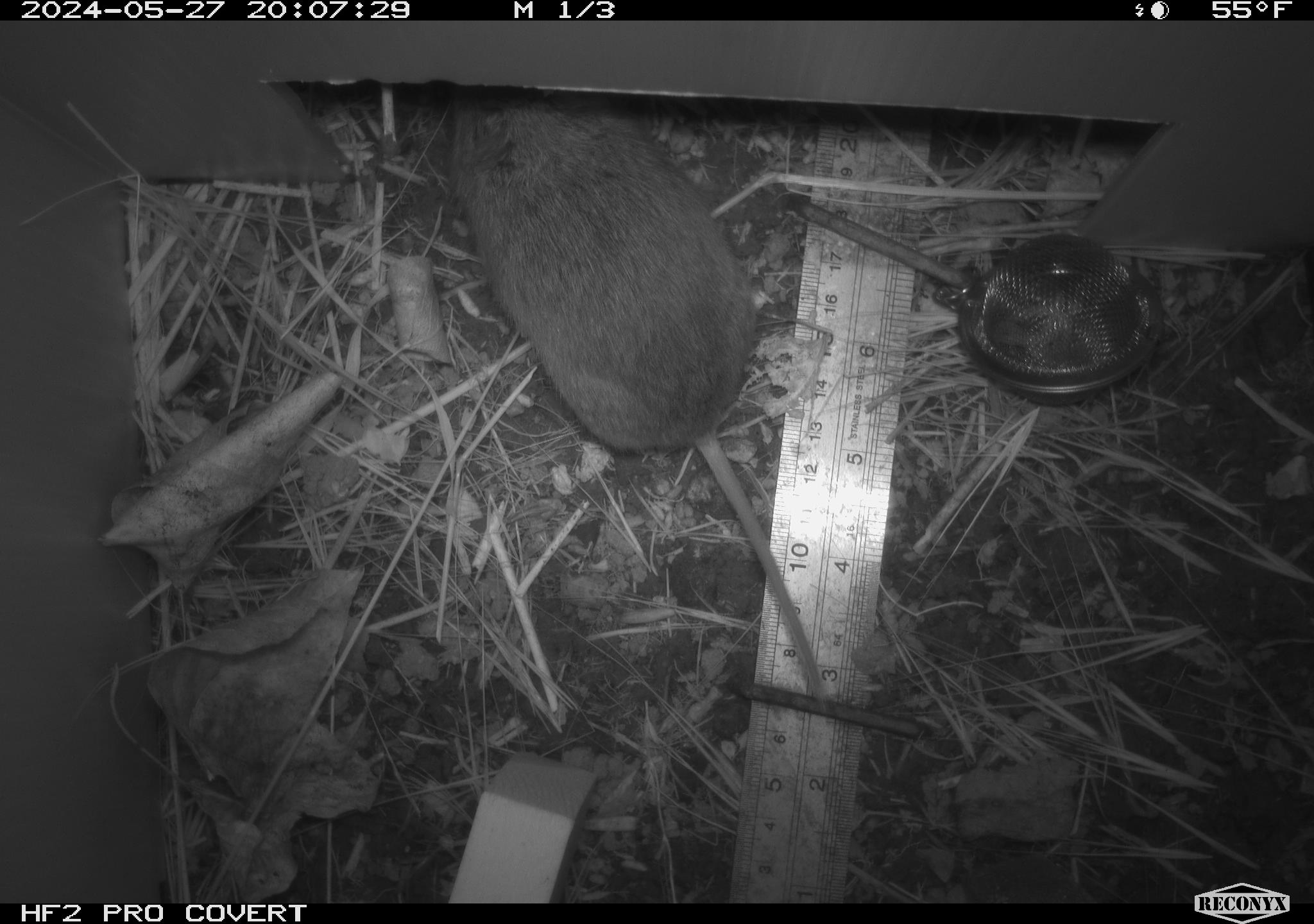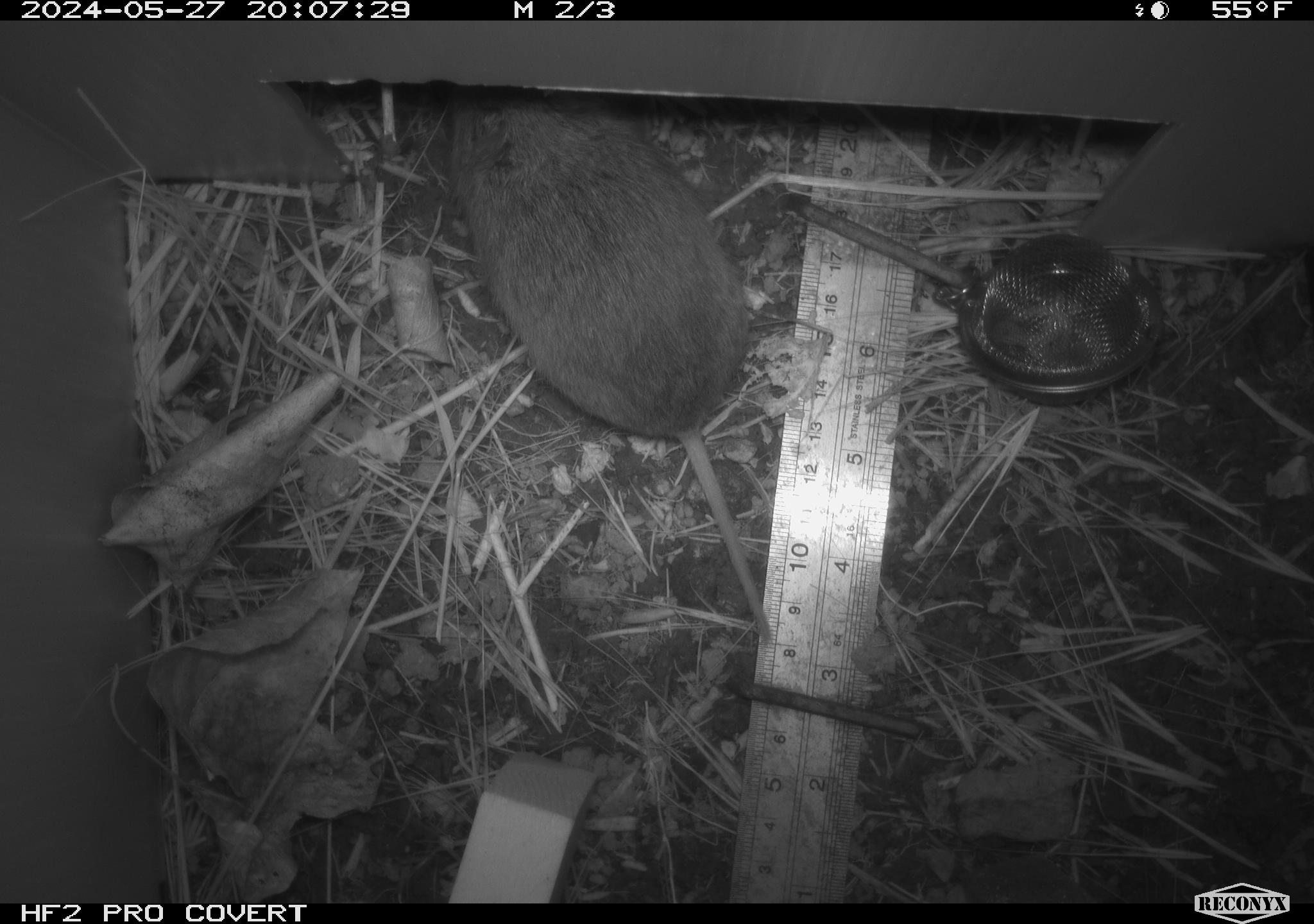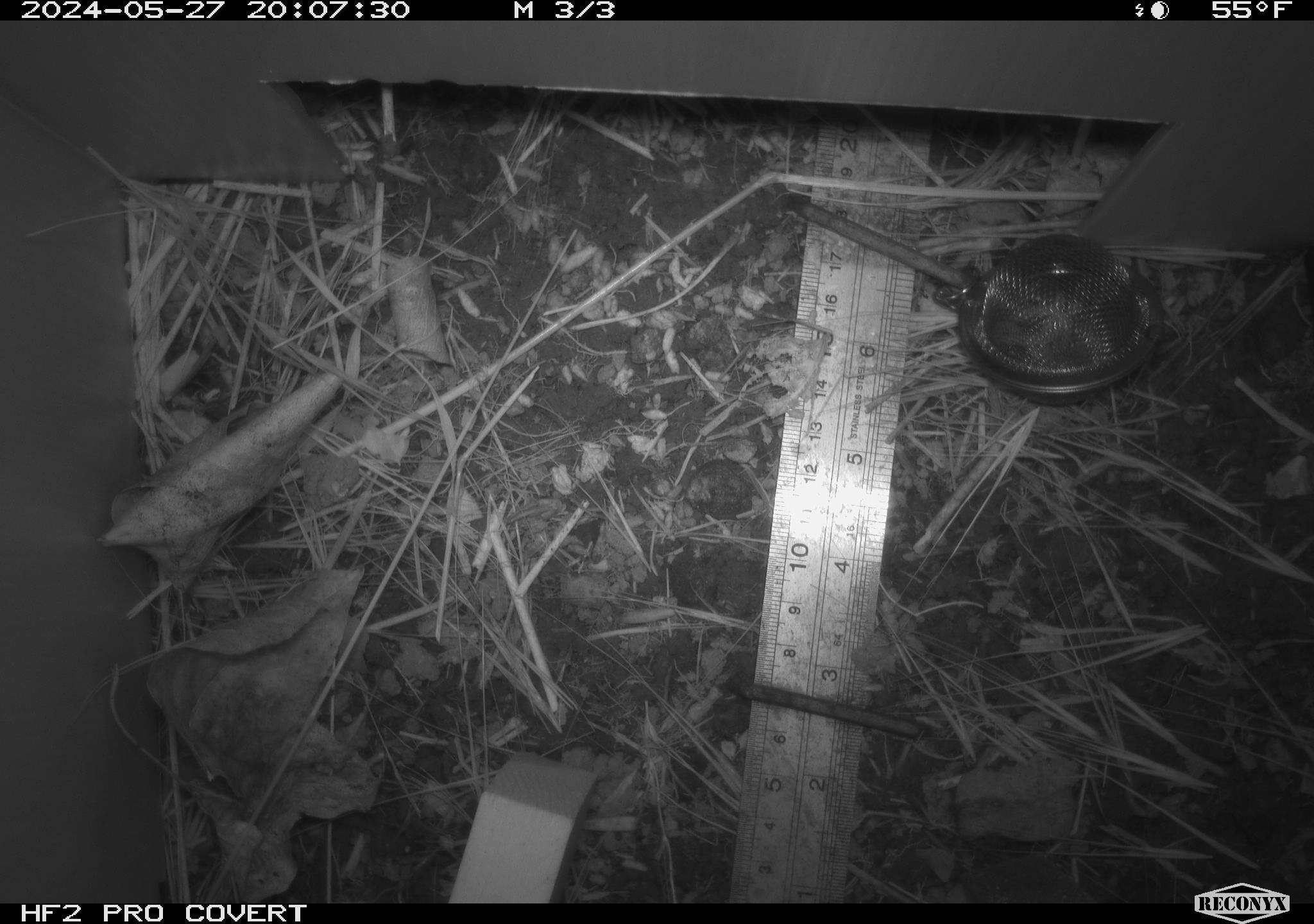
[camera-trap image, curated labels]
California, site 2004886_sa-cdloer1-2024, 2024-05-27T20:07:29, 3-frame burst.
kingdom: Animalia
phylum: Chordata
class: Mammalia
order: Rodentia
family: Cricetidae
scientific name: Arvicolinae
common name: voles, lemmings, and muskrats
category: arvicolinae subfamily